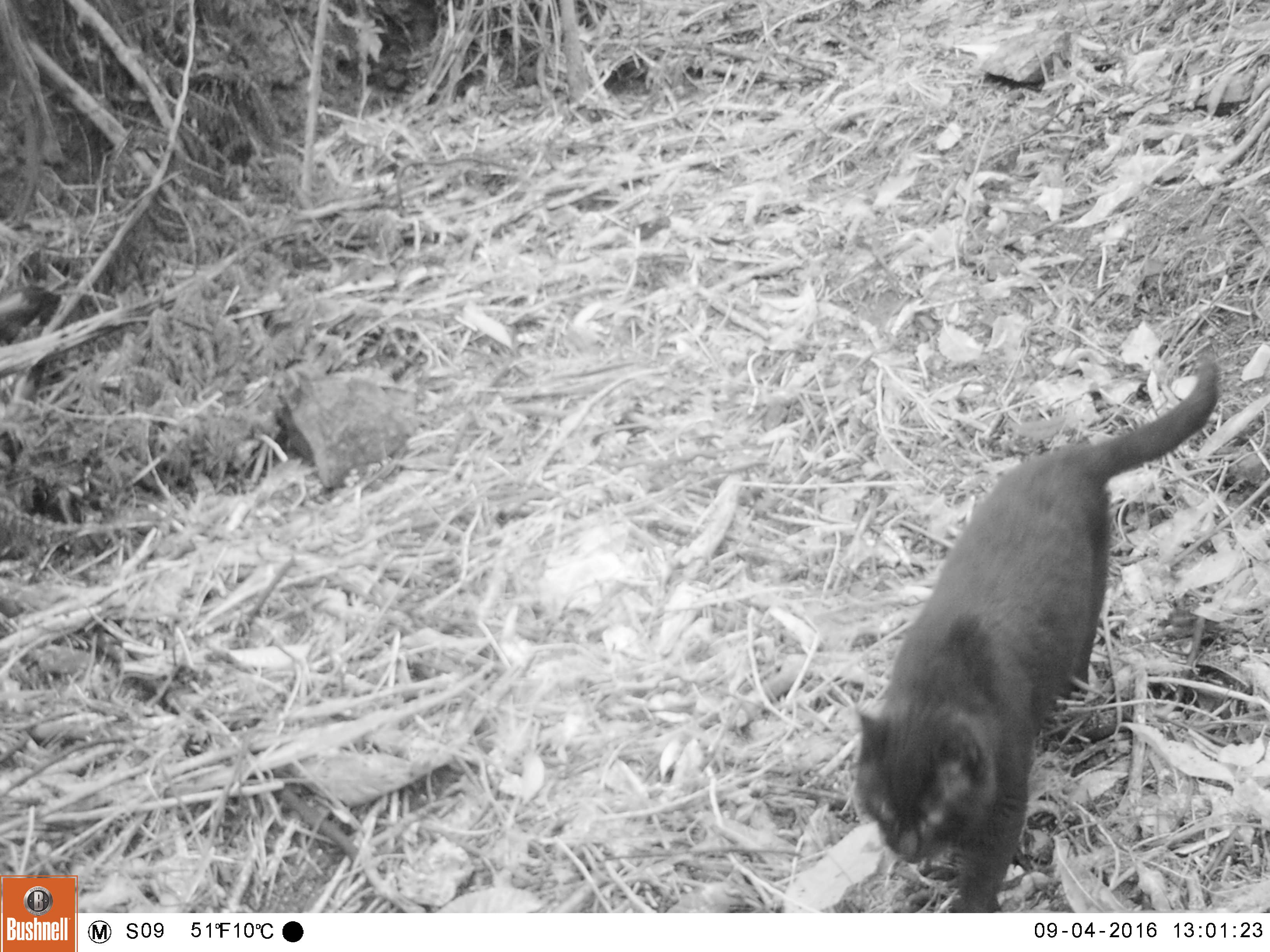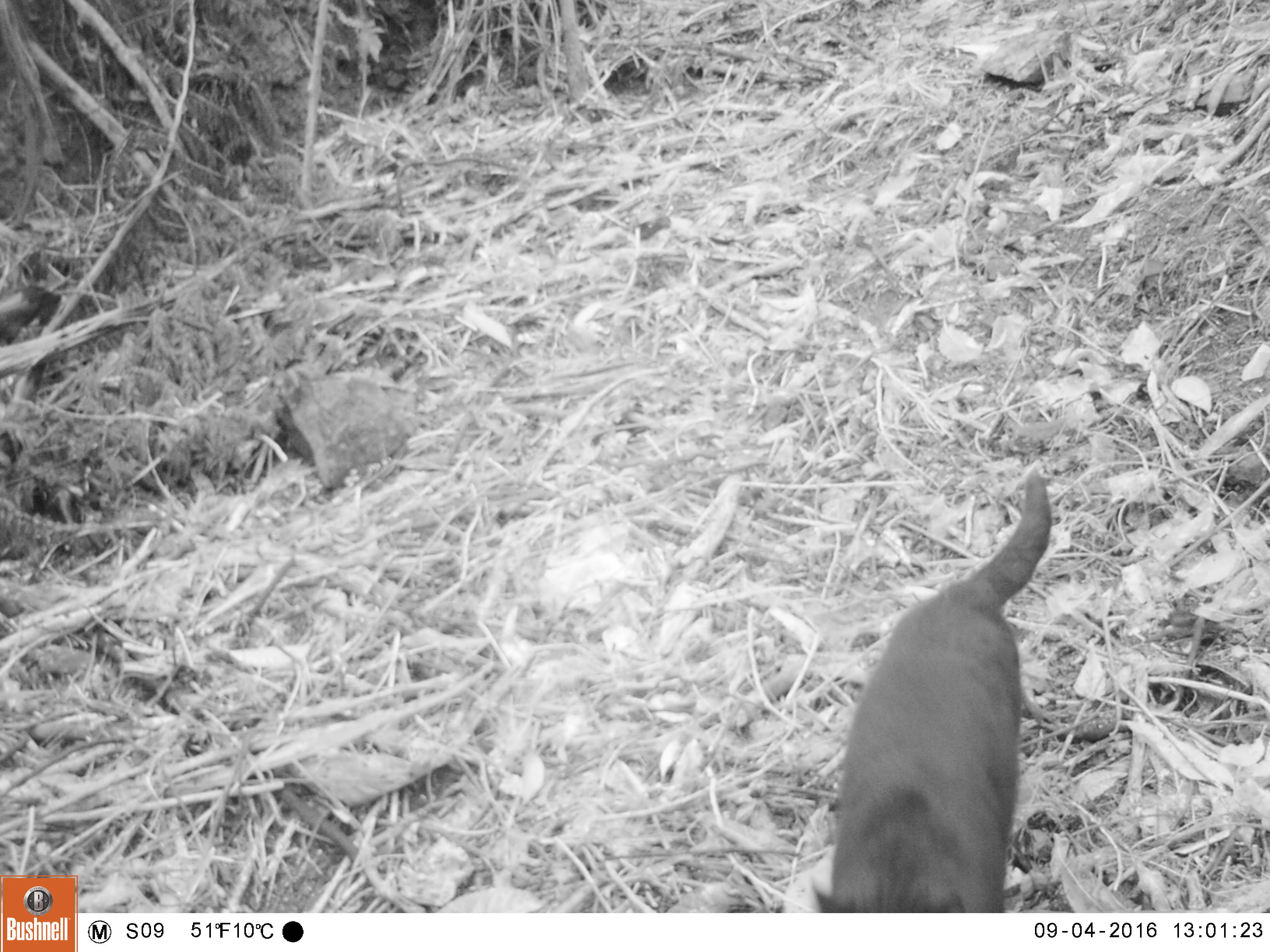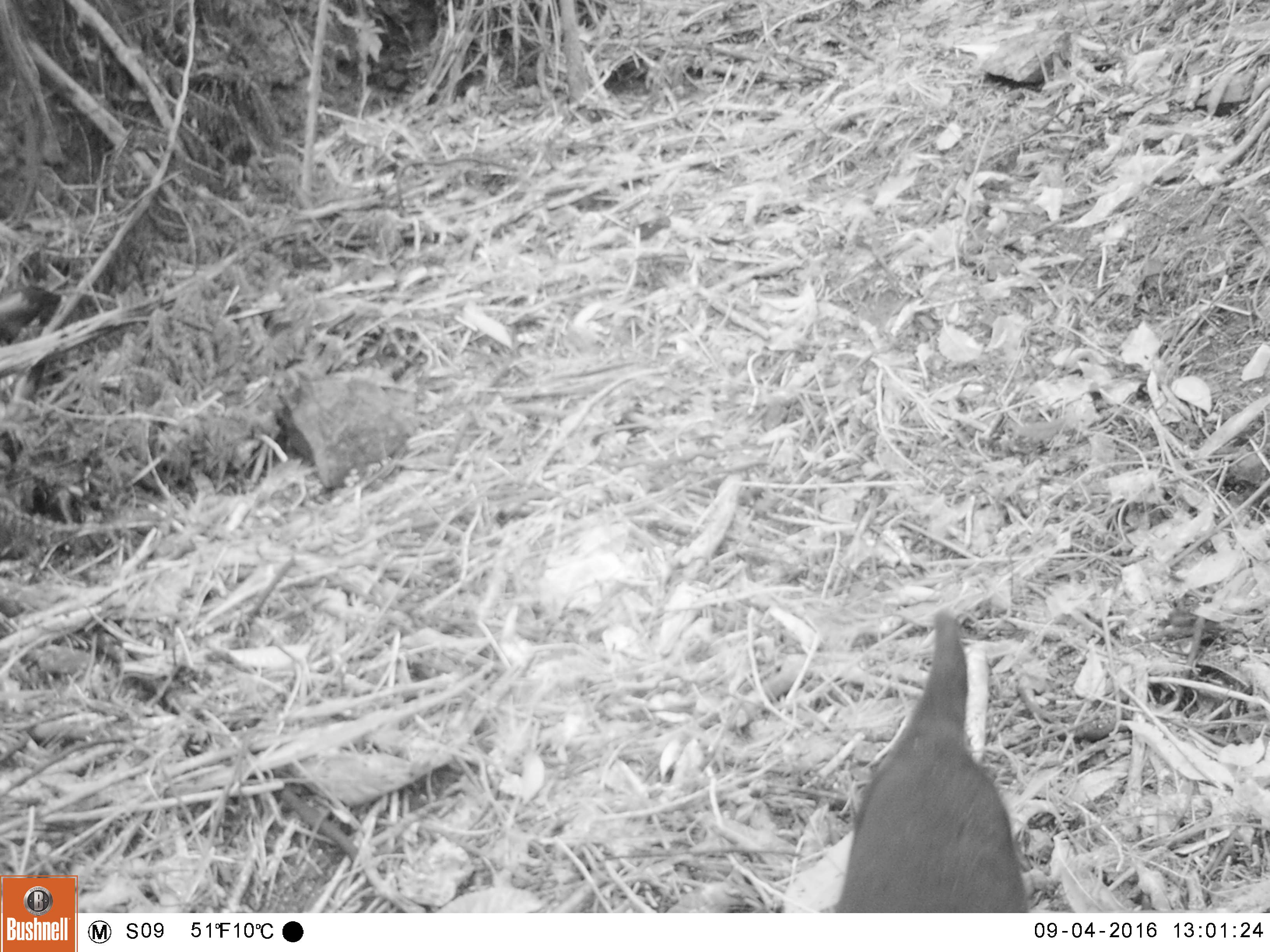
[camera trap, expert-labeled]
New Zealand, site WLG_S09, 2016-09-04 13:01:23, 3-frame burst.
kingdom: Animalia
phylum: Chordata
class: Mammalia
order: Carnivora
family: Felidae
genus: Felis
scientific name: Felis catus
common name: domestic cat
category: cat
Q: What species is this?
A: Cat (domestic cat) (Felis catus).